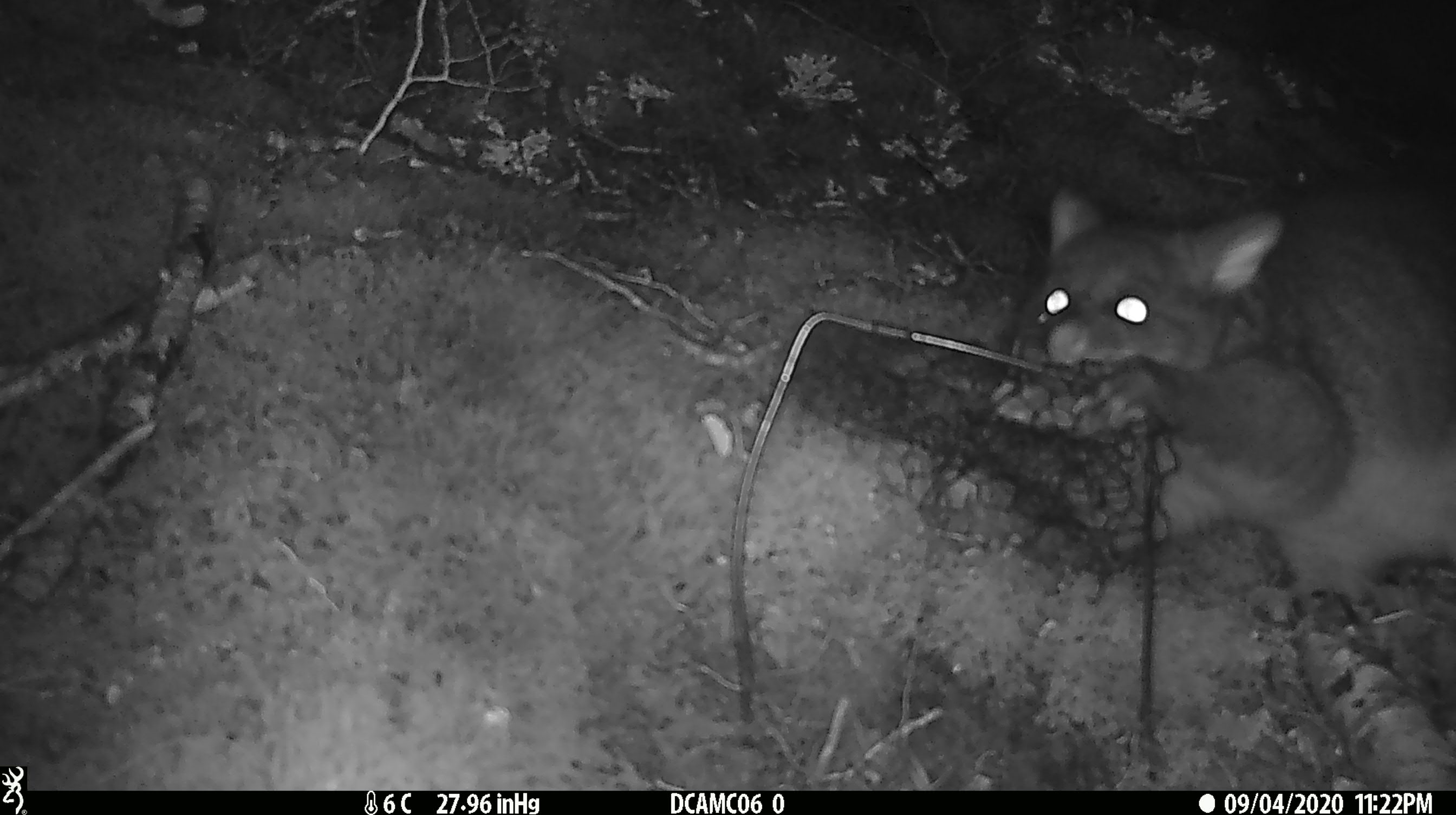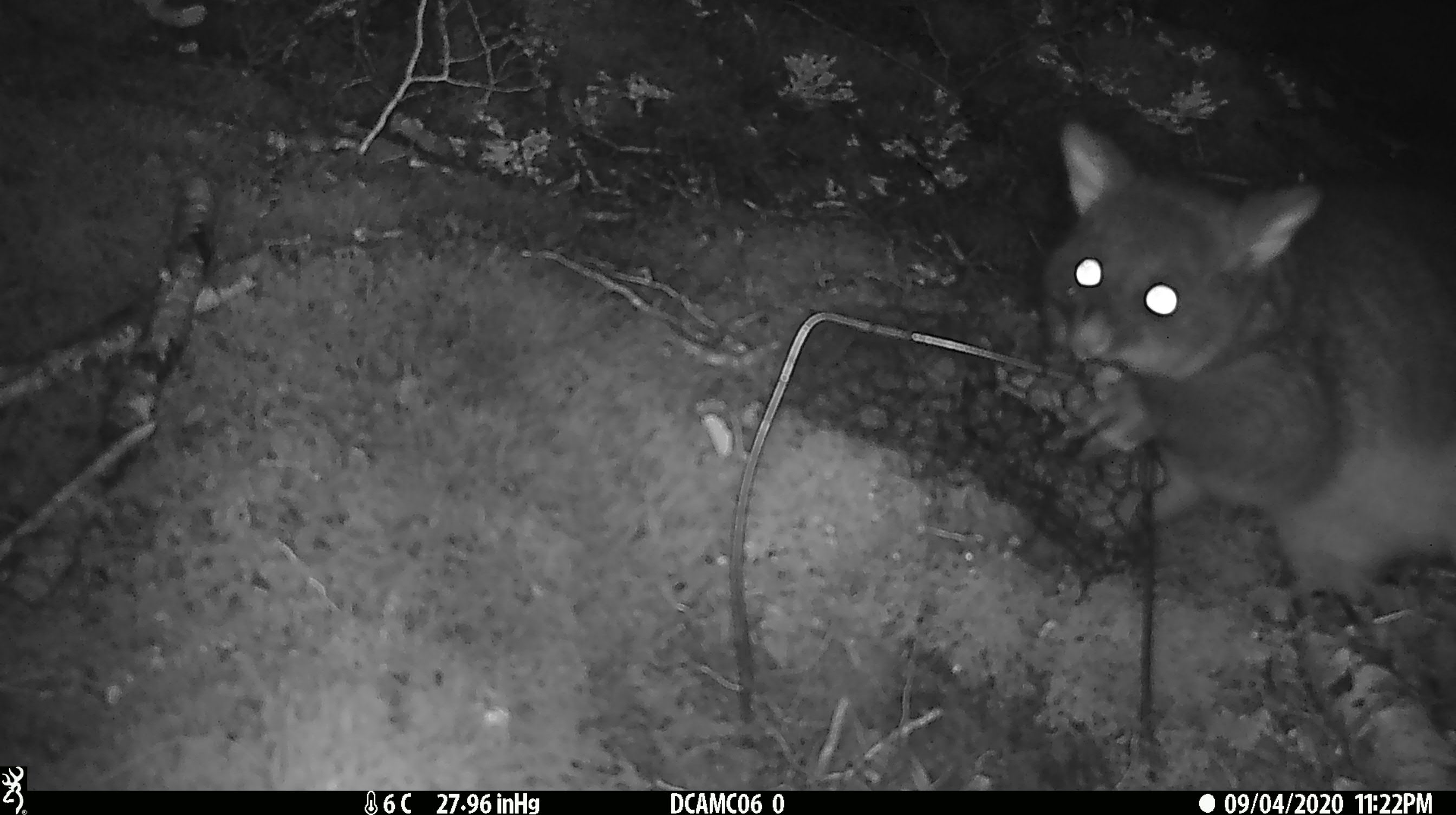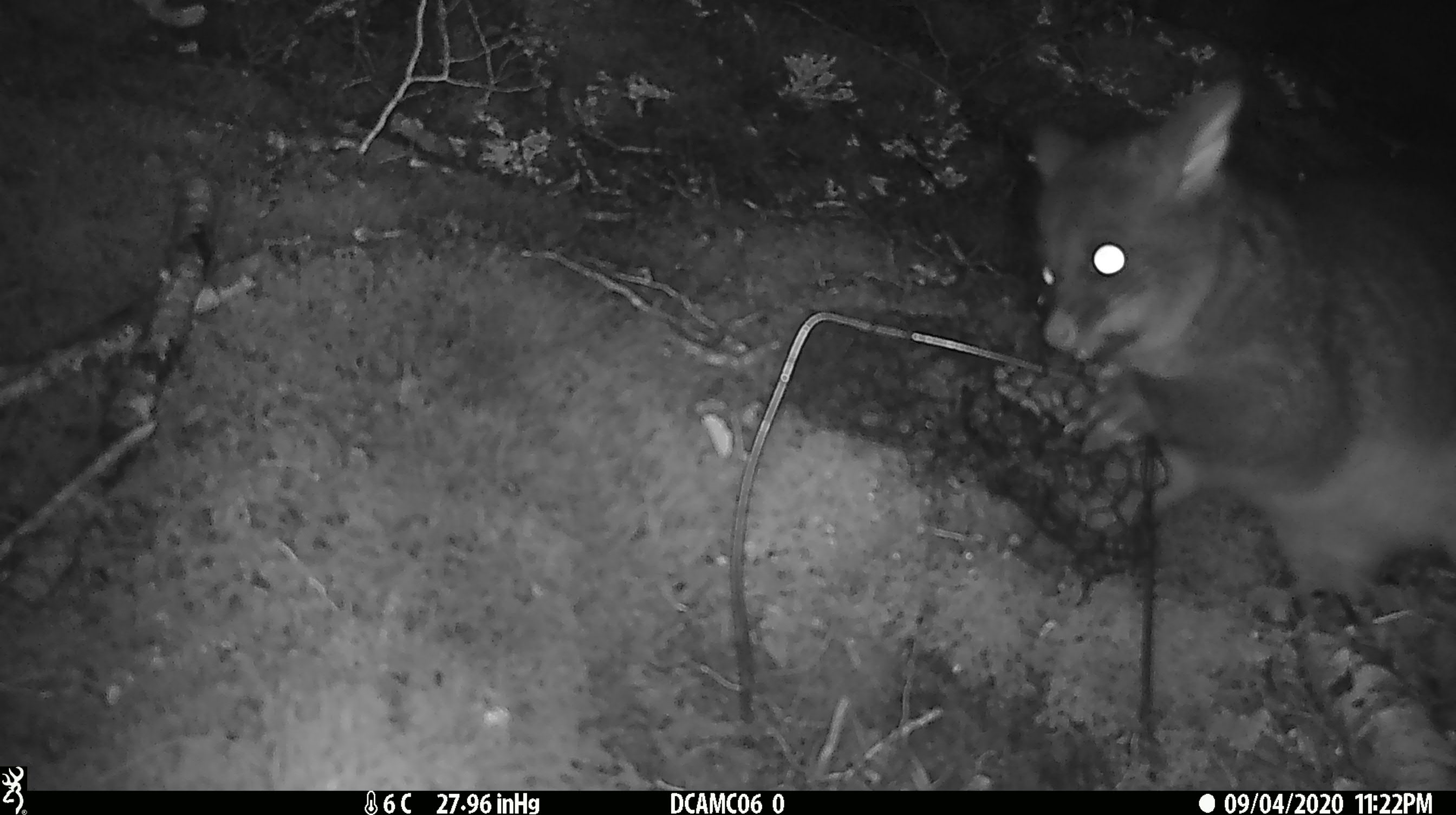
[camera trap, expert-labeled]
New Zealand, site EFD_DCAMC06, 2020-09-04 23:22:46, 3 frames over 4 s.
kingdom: Animalia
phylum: Chordata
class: Mammalia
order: Diprotodontia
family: Phalangeridae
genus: Trichosurus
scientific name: Trichosurus vulpecula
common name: common brushtail possum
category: possum